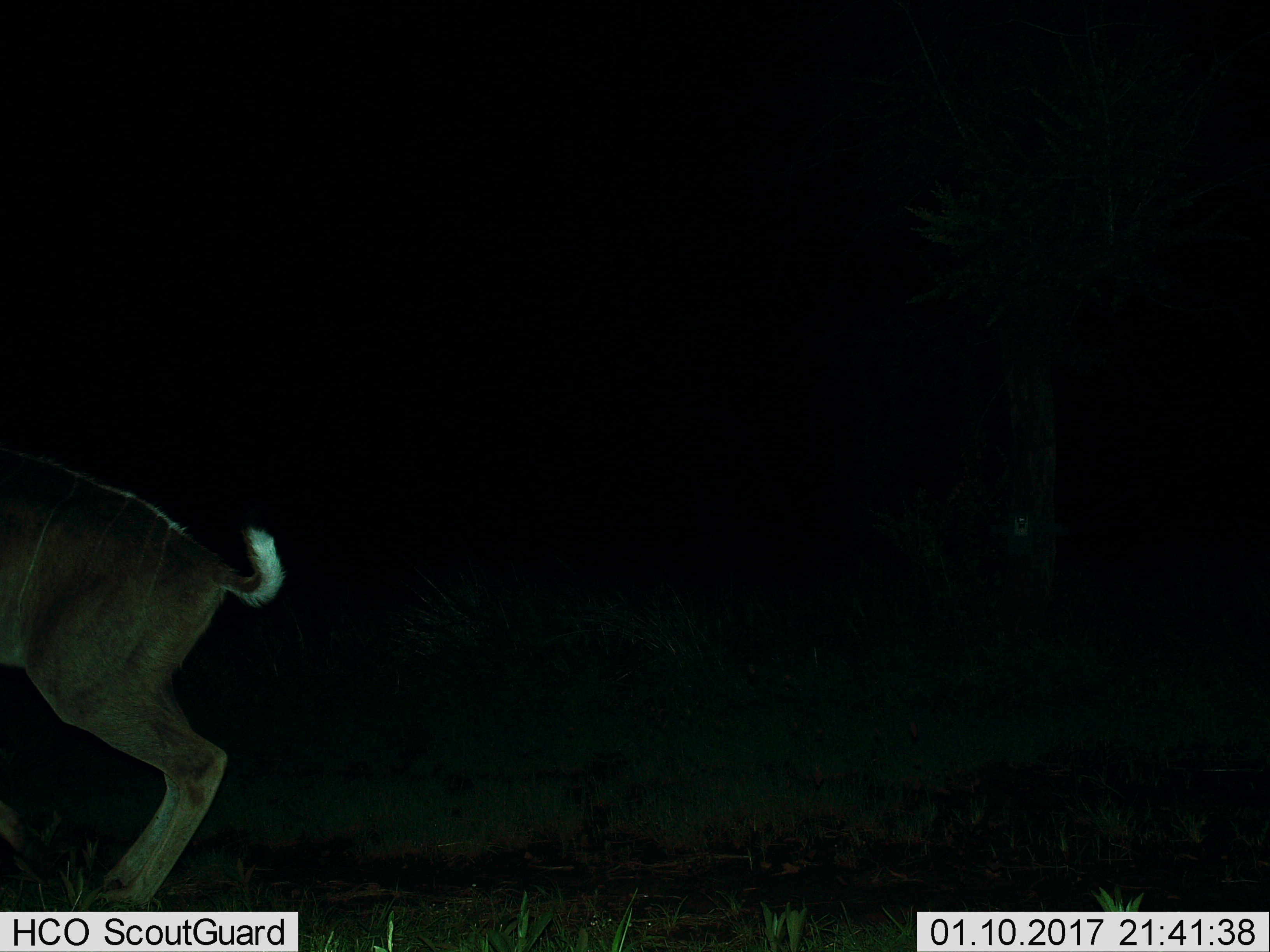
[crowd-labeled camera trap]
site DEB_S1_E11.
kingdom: Animalia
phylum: Chordata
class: Mammalia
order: Artiodactyla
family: Bovidae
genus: Aepyceros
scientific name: Aepyceros melampus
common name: impala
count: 1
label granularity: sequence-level